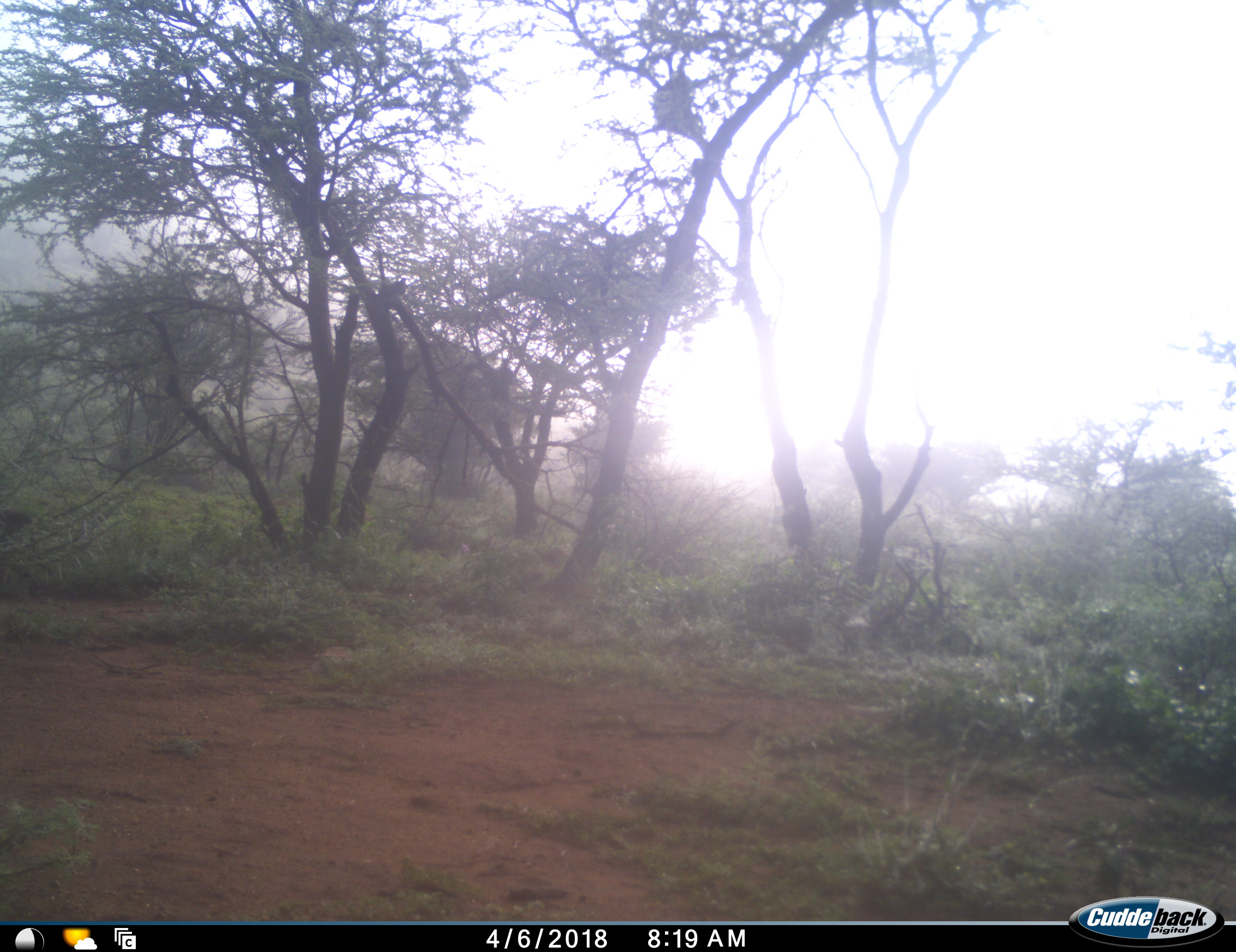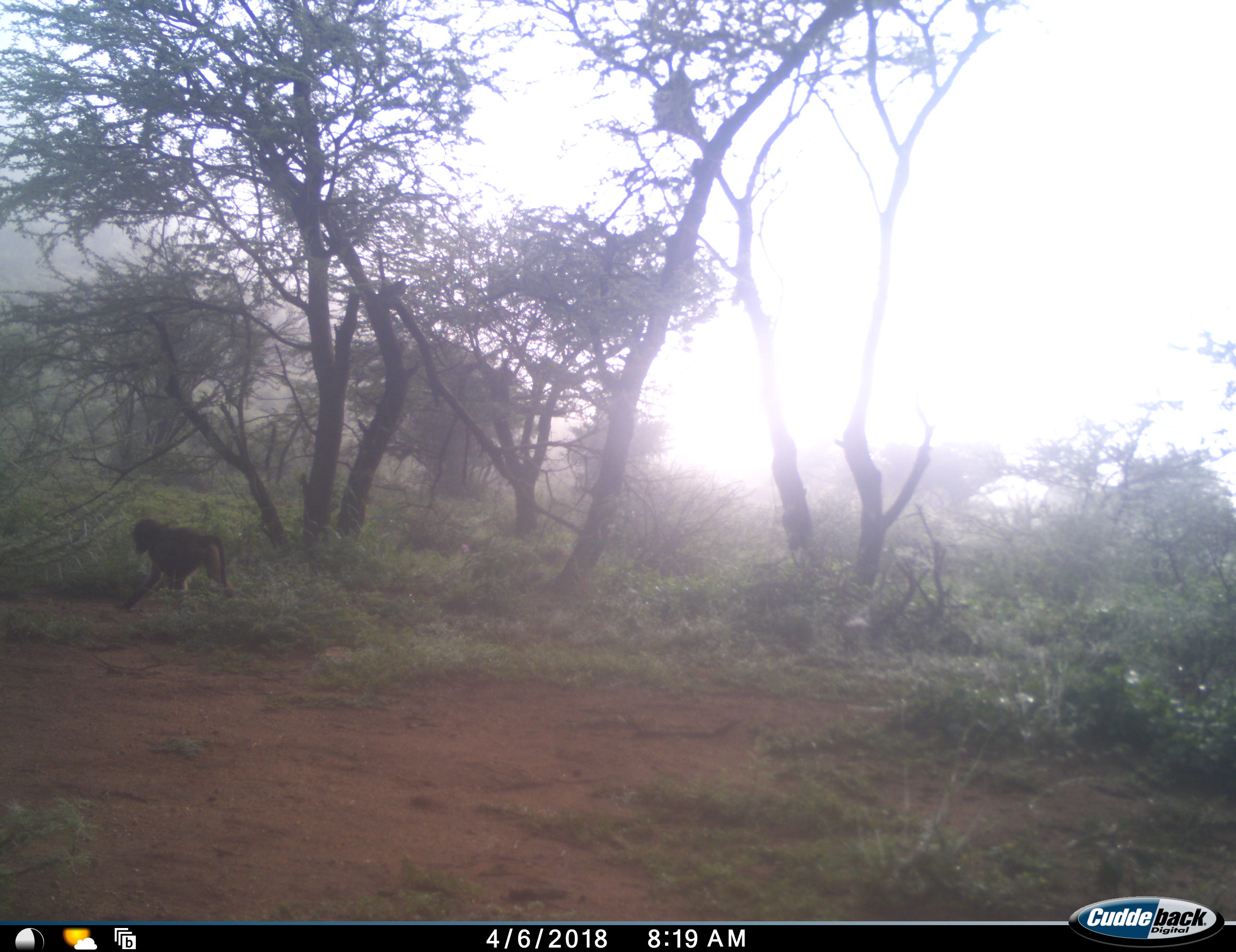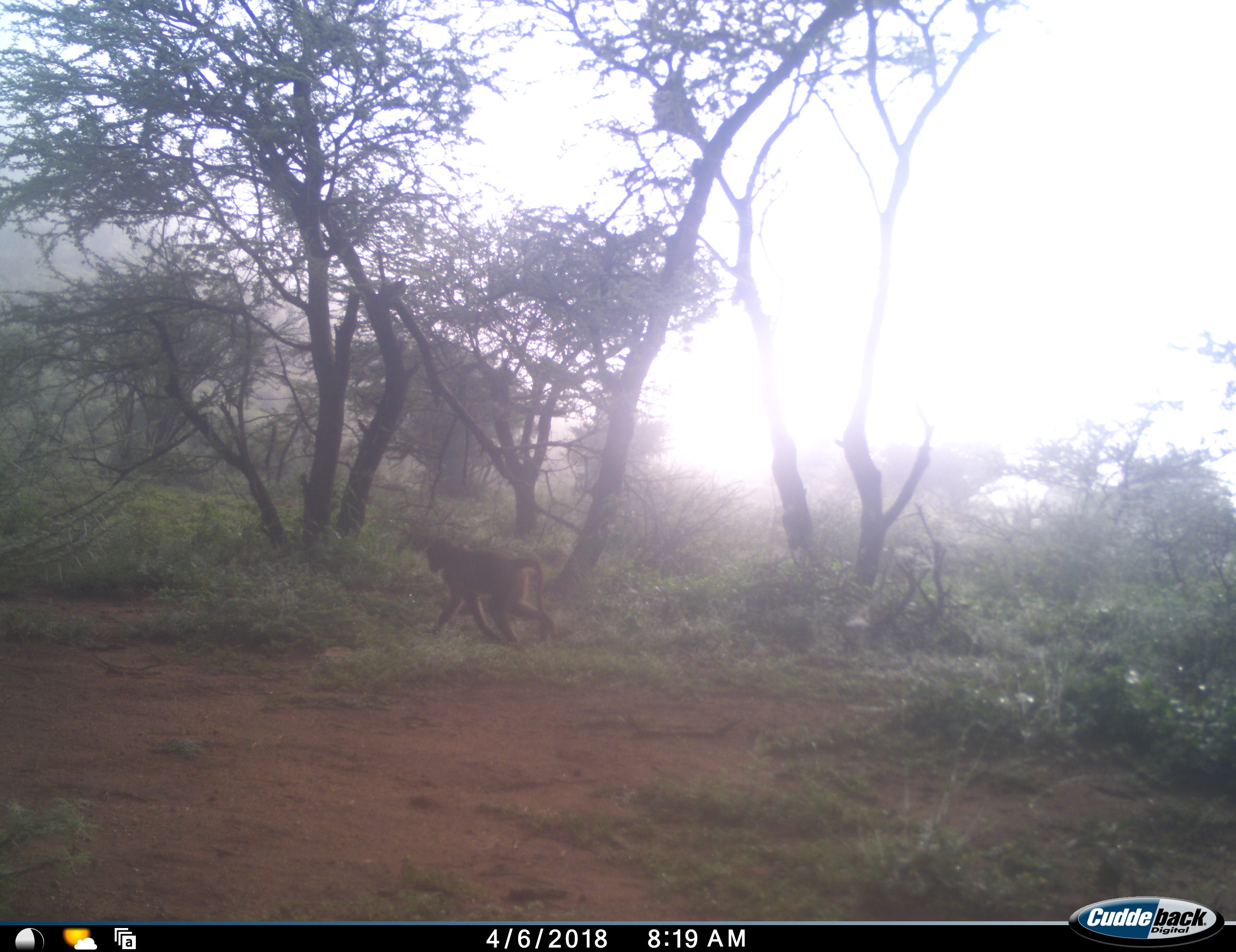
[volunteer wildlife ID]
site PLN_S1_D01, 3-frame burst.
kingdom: Animalia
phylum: Chordata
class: Mammalia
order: Primates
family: Cercopithecidae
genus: Papio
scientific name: Papio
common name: baboon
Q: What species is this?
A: Baboon (Papio).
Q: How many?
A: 1.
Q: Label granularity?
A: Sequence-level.